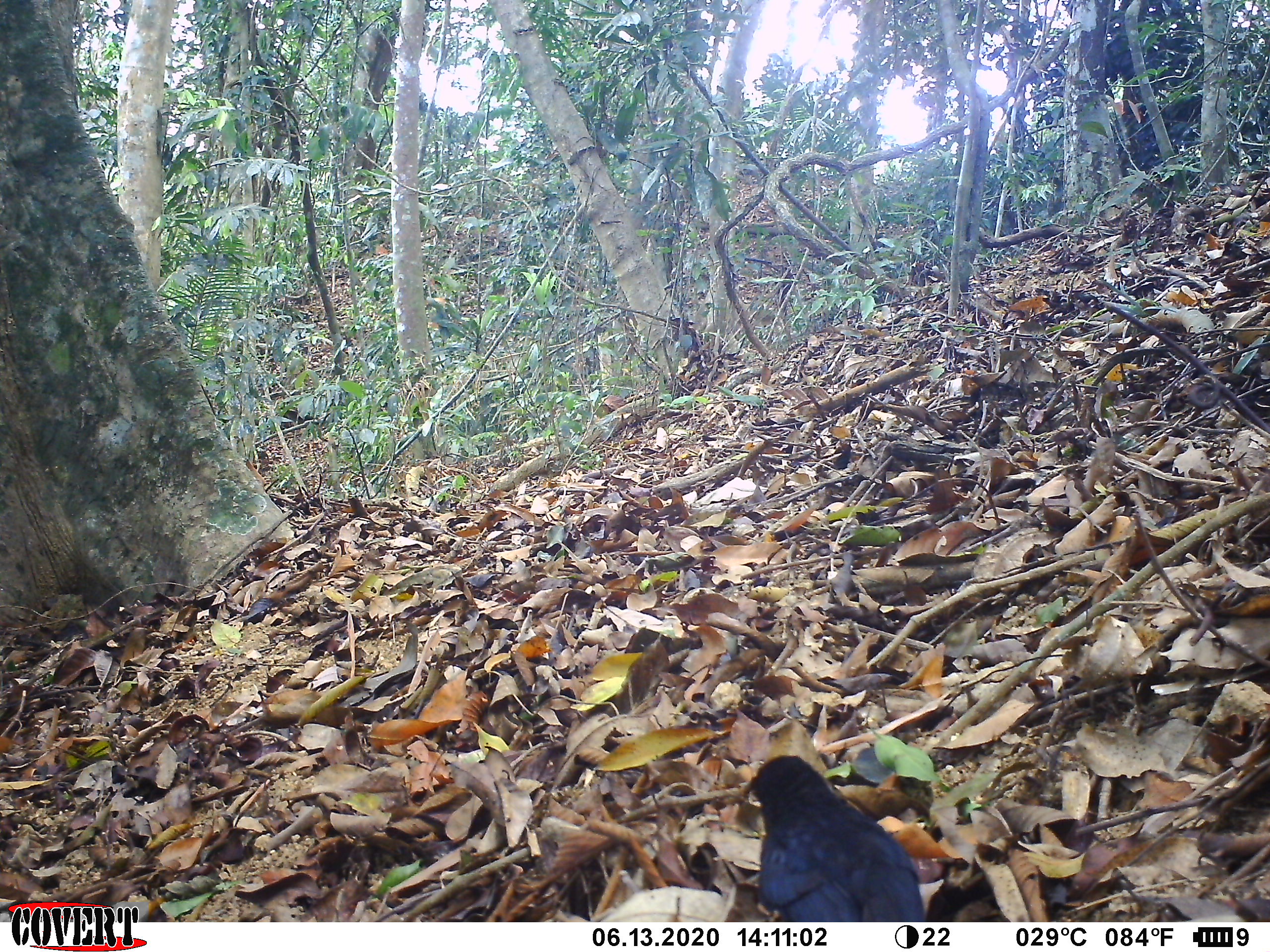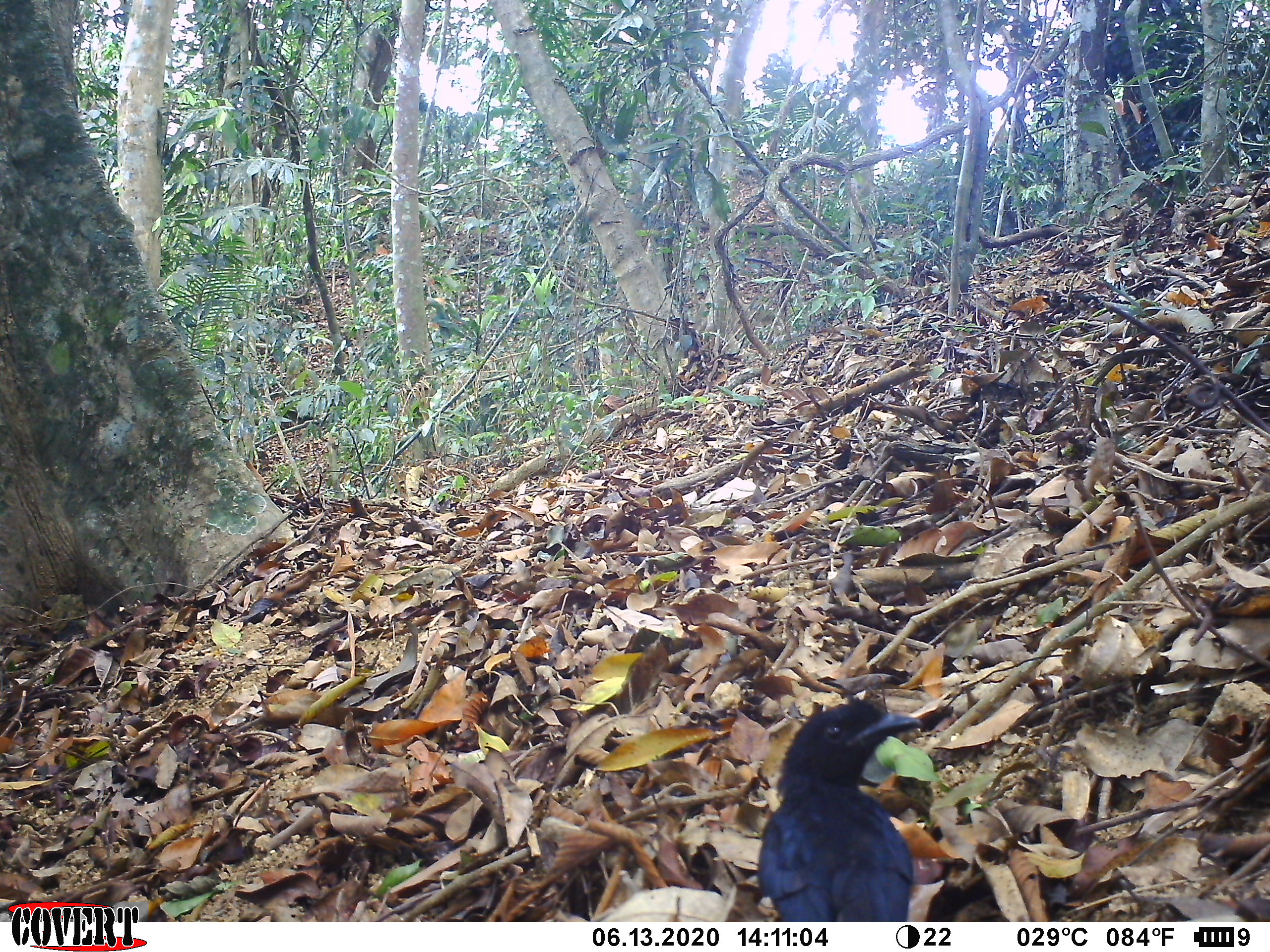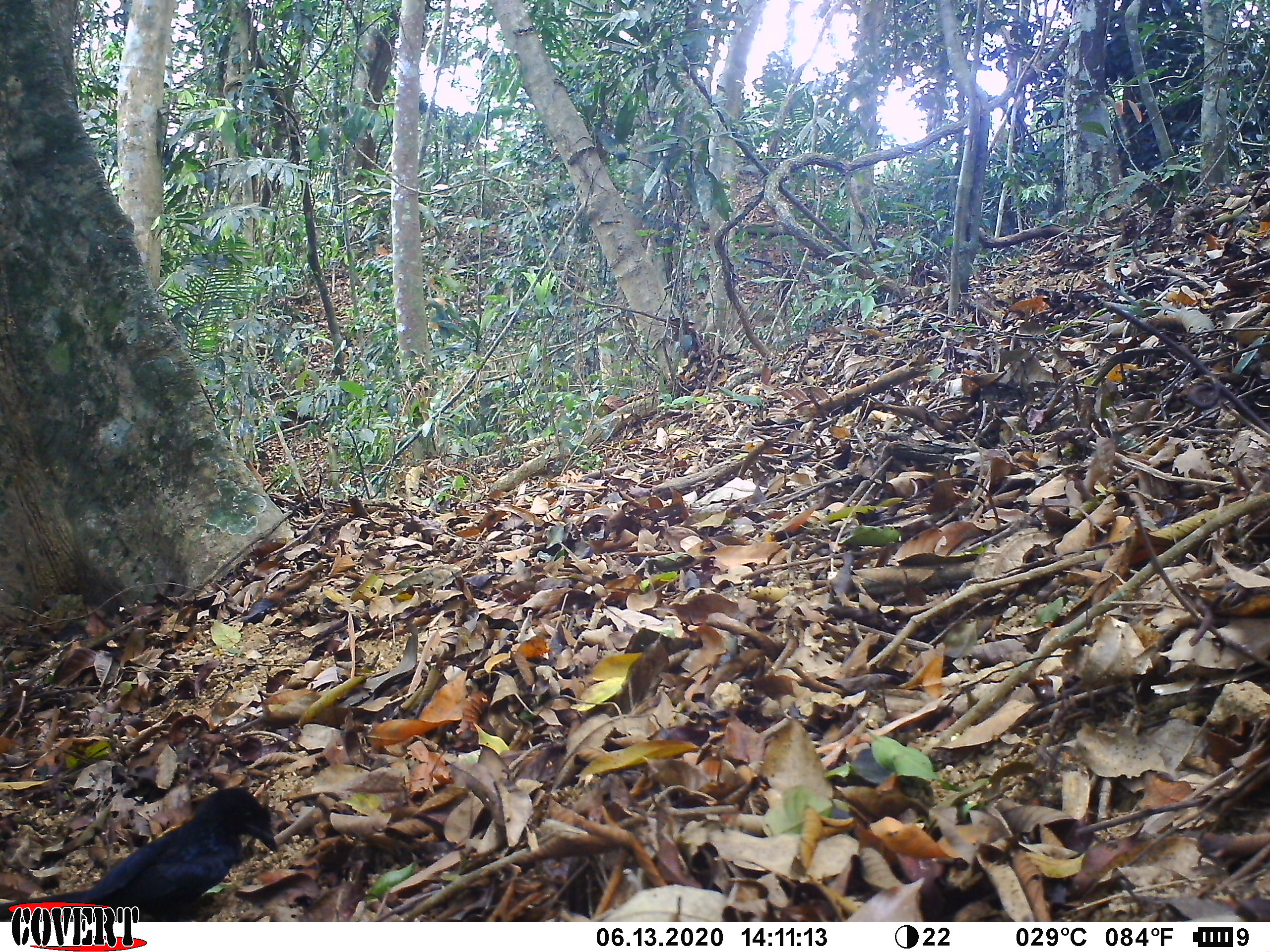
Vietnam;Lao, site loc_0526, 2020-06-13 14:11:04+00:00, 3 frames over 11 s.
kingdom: Animalia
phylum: Chordata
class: Aves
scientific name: Aves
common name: bird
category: unidentified bird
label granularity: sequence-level